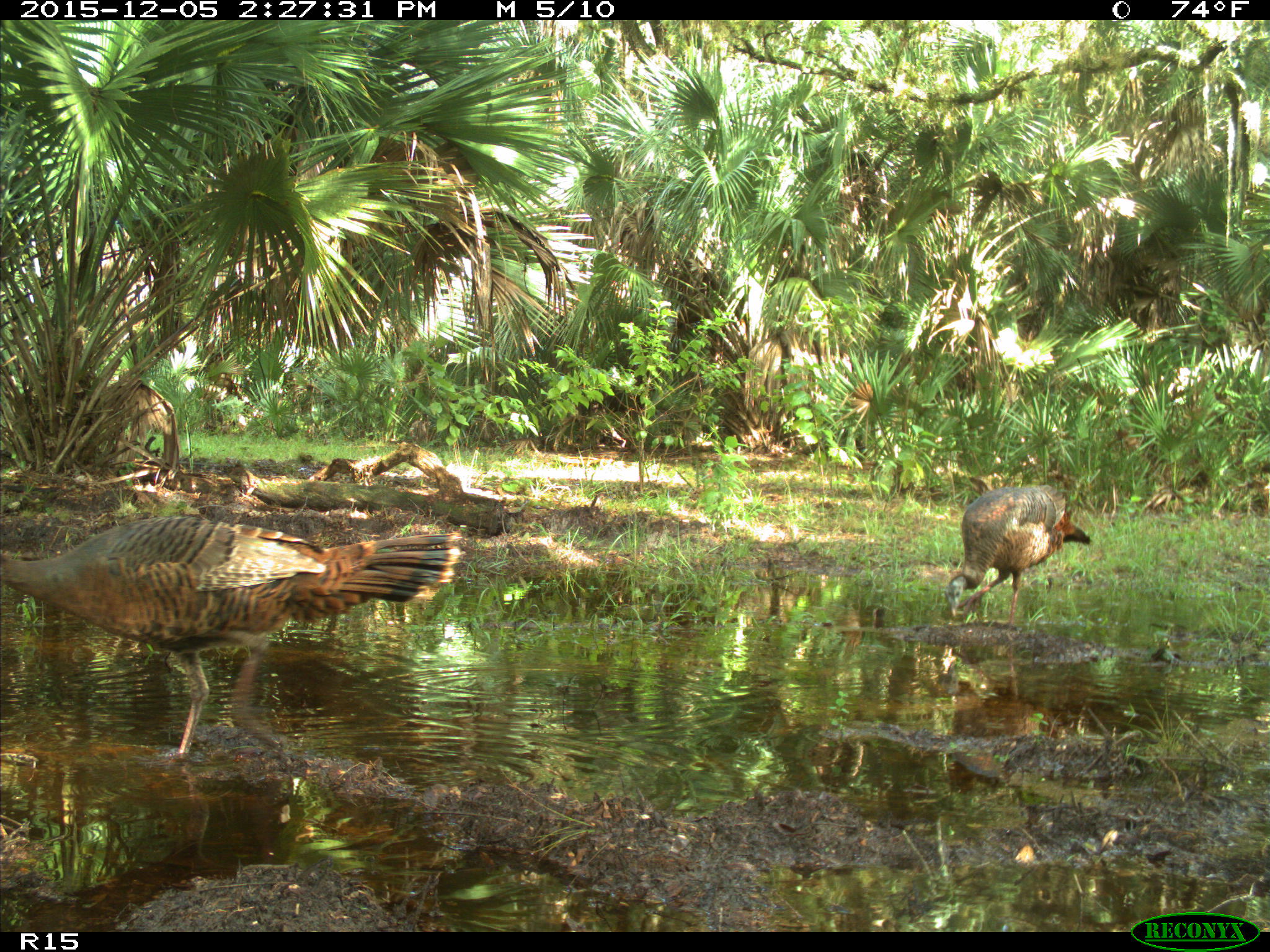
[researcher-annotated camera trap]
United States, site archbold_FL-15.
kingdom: Animalia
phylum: Chordata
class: Aves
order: Galliformes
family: Phasianidae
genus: Meleagris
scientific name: Meleagris gallopavo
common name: wild turkey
Meleagris gallopavo (wild turkey).